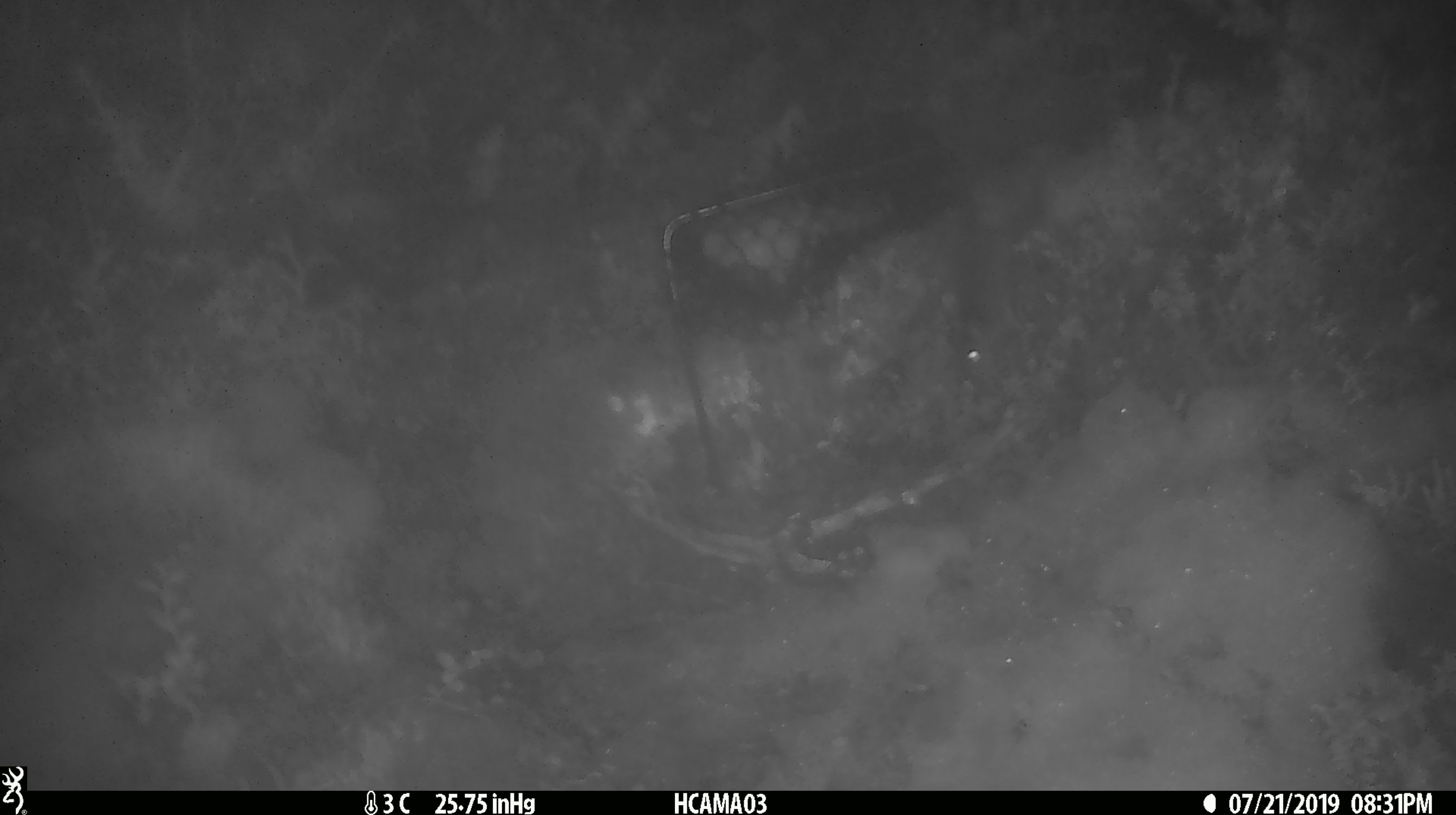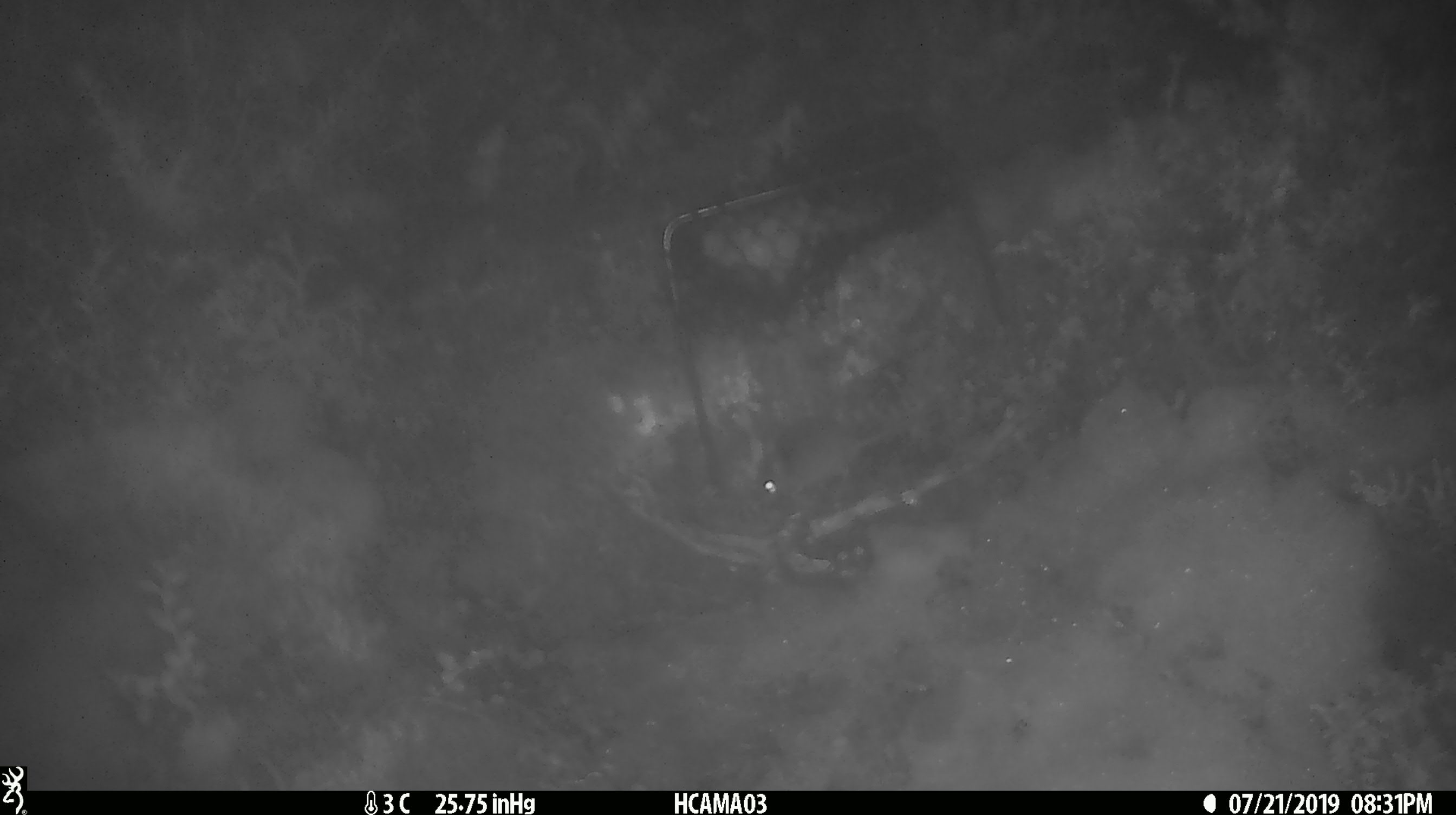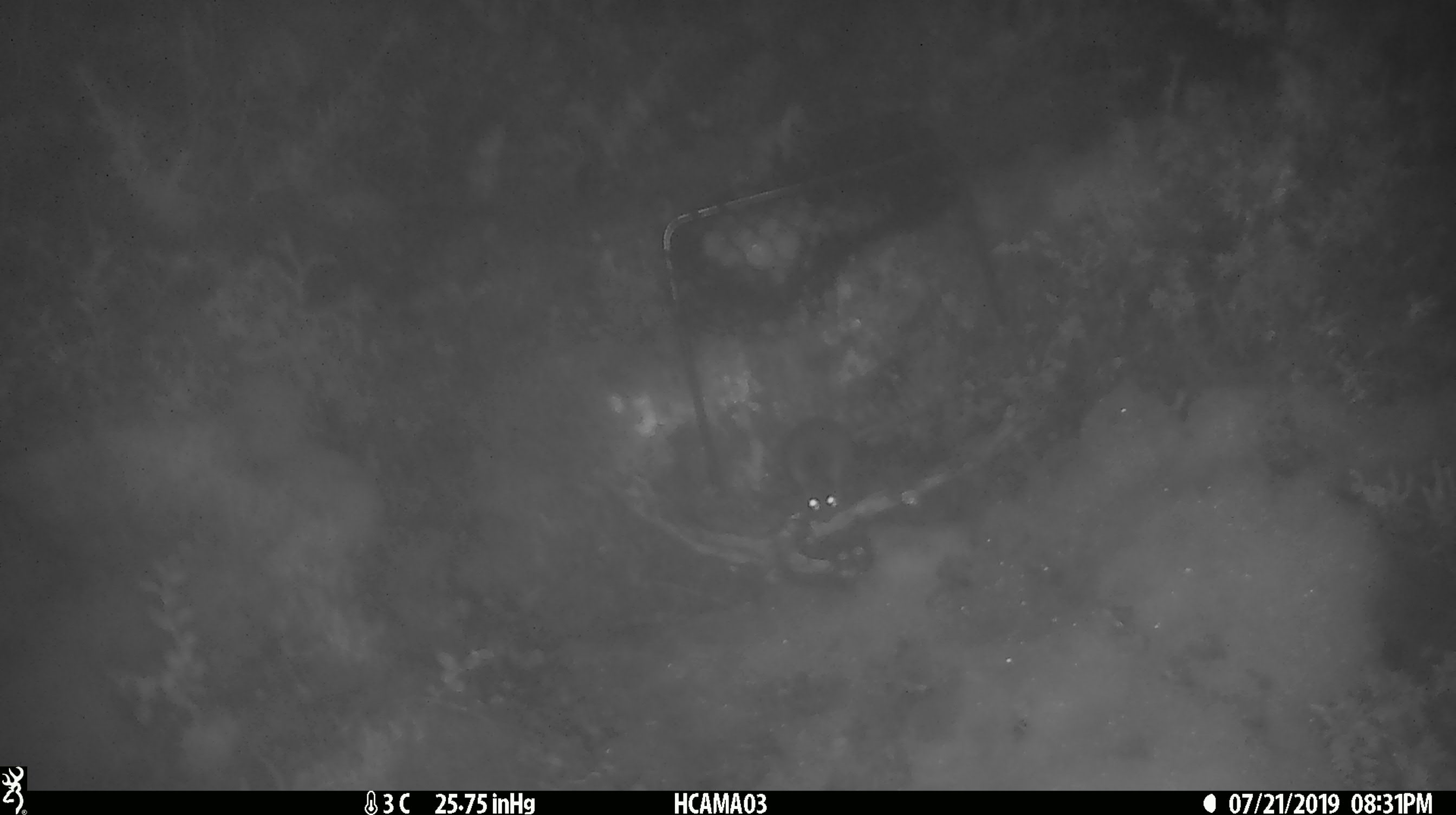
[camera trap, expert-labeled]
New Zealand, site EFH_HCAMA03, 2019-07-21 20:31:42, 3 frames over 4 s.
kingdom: Animalia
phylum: Chordata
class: Mammalia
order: Rodentia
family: Muridae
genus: Mus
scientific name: Mus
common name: mouse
Mouse (Mus).